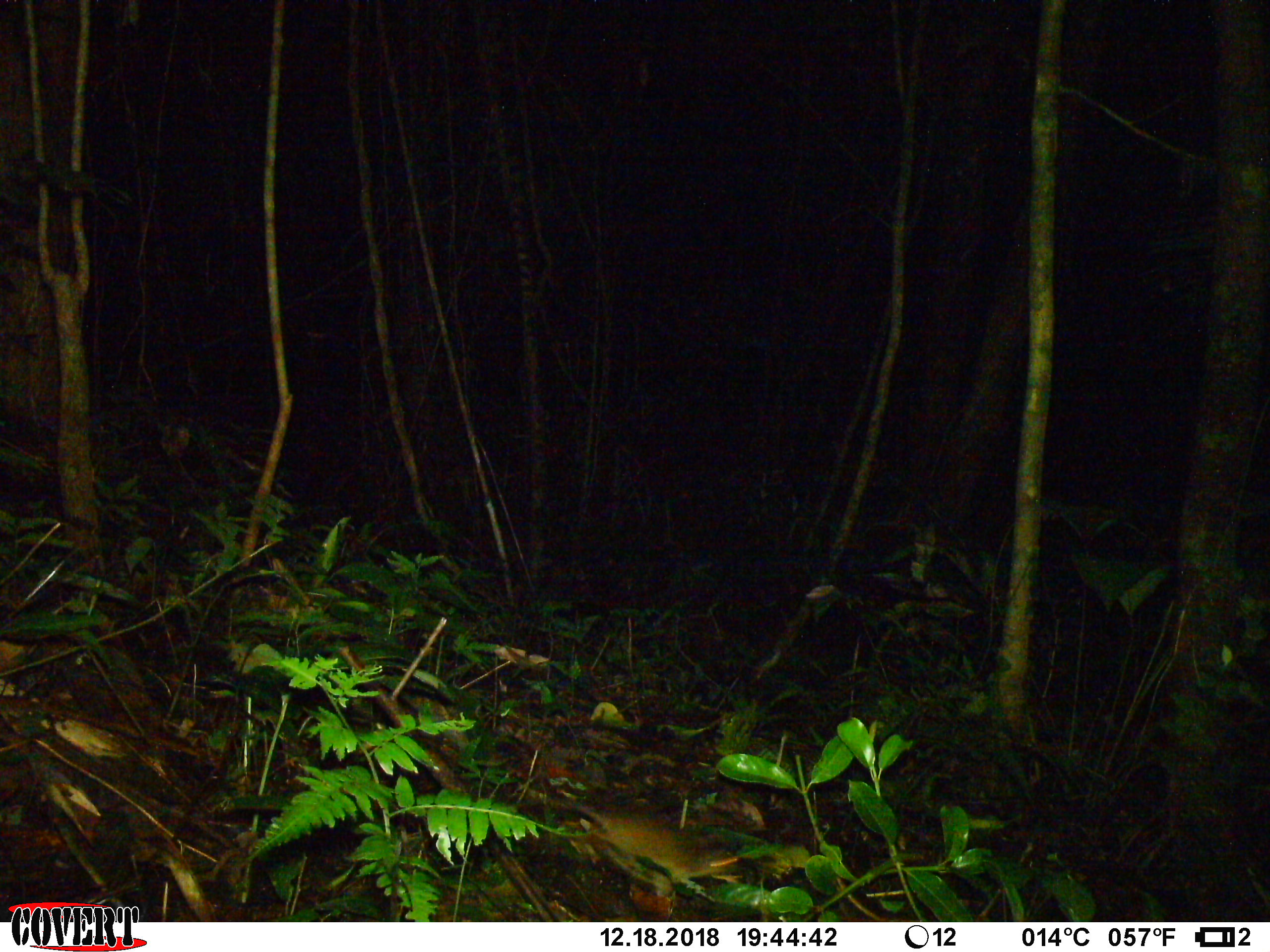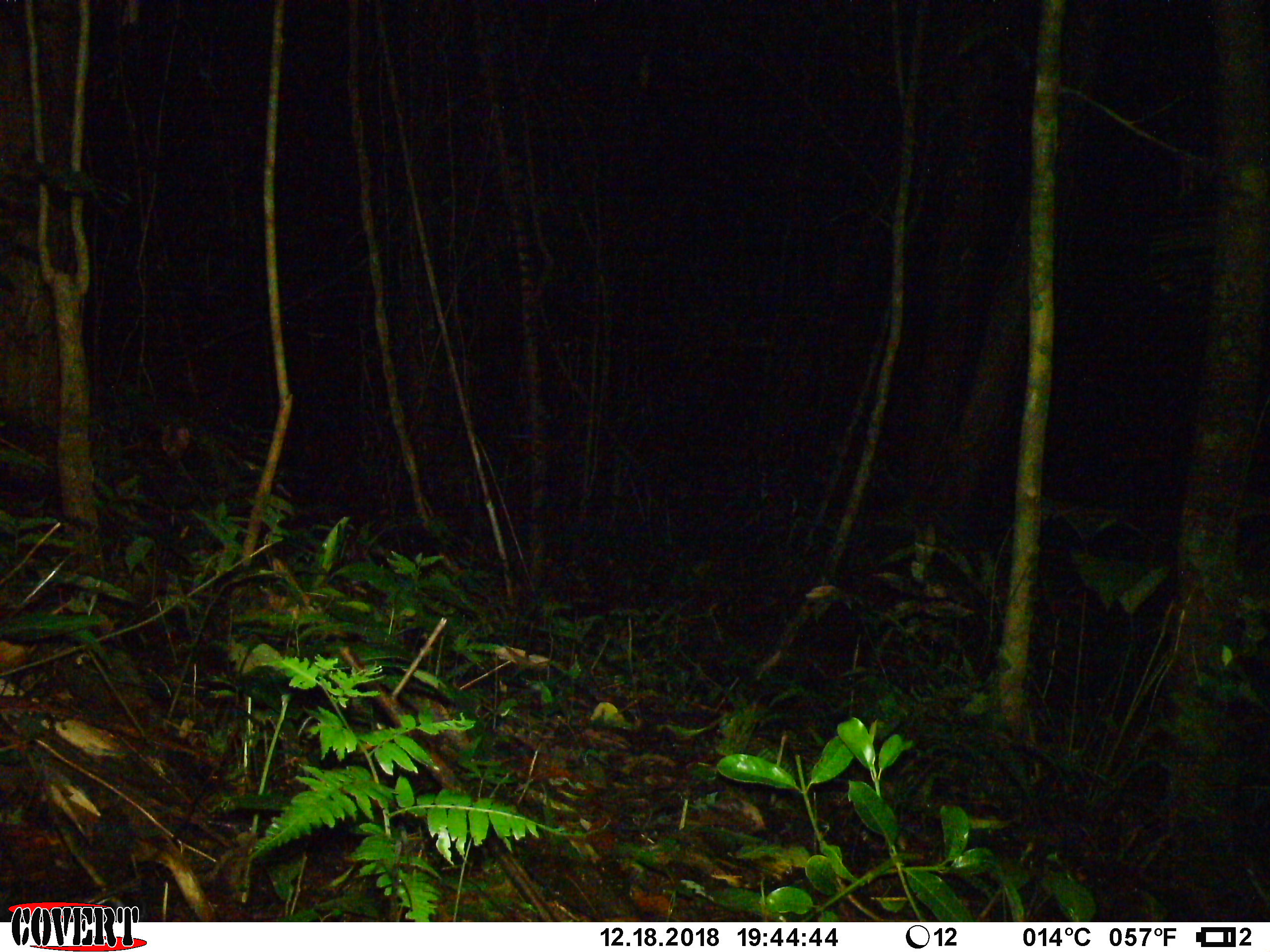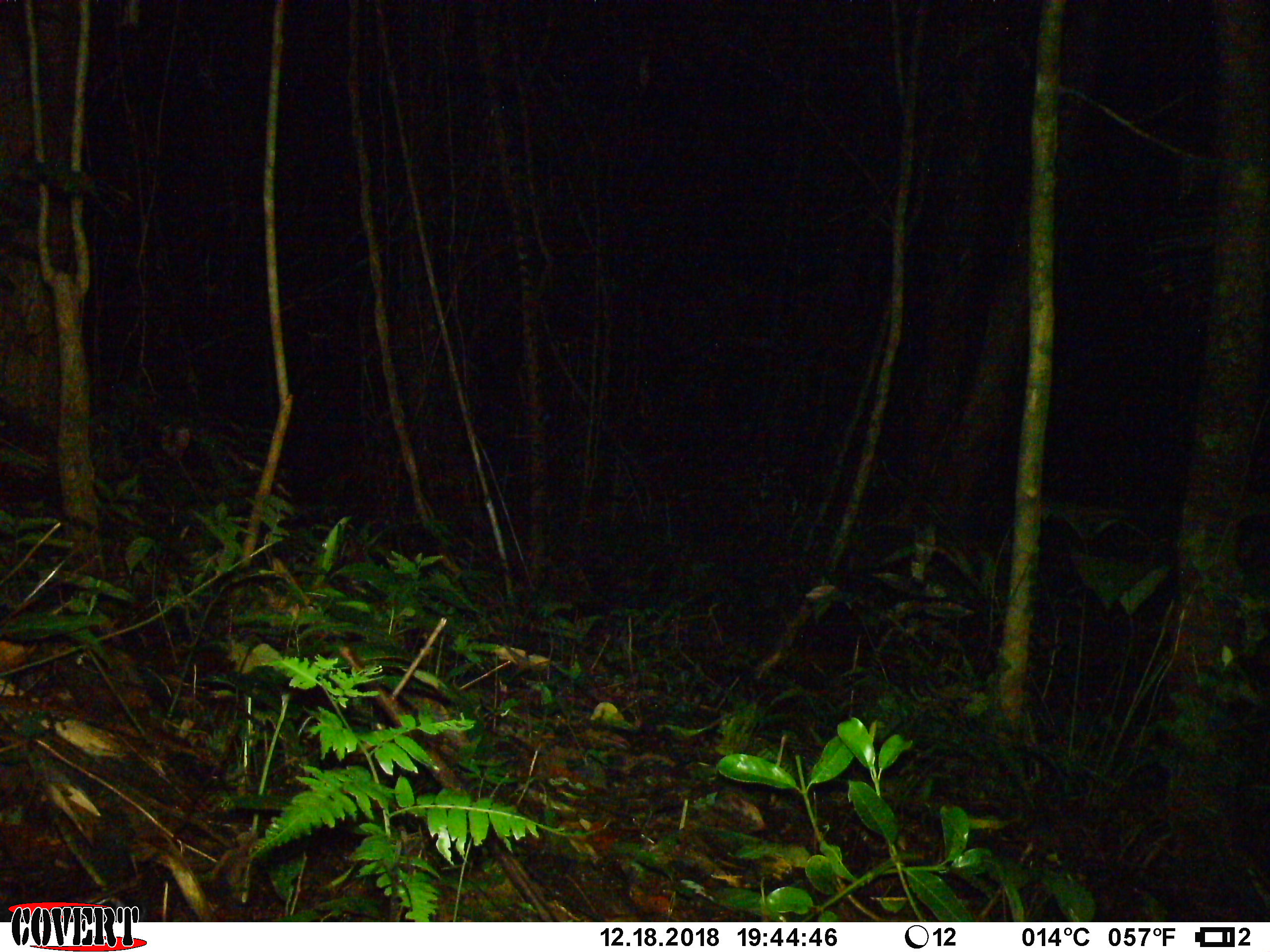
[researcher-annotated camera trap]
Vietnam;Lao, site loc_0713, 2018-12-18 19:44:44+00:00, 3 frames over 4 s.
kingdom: Animalia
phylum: Chordata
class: Mammalia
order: Rodentia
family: Muridae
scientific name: Muridae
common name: old-world mice and rats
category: unidentified murid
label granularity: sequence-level